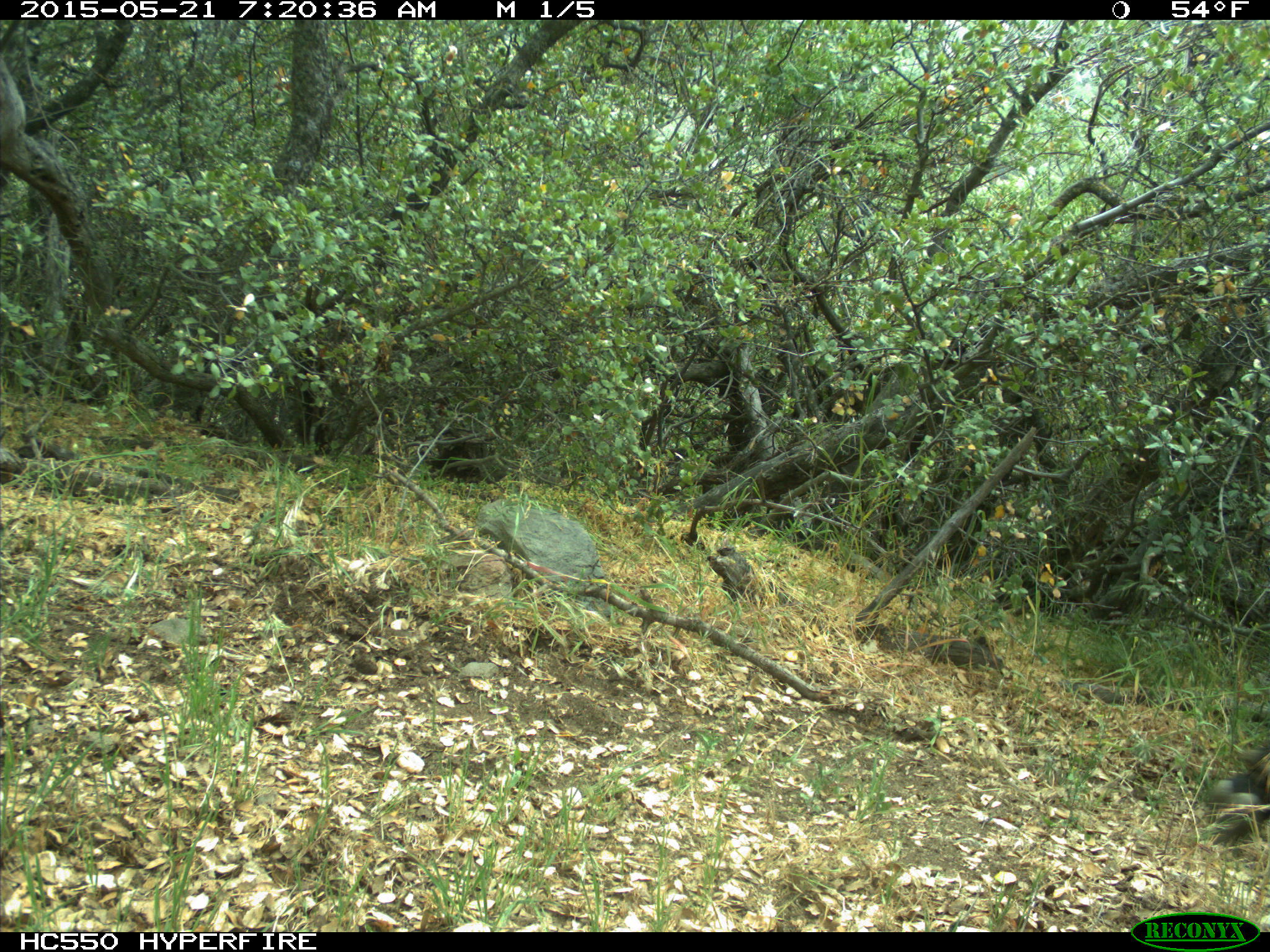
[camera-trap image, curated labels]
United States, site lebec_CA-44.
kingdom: Animalia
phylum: Chordata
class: Mammalia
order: Artiodactyla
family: Bovidae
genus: Bos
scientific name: Bos taurus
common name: domestic cow